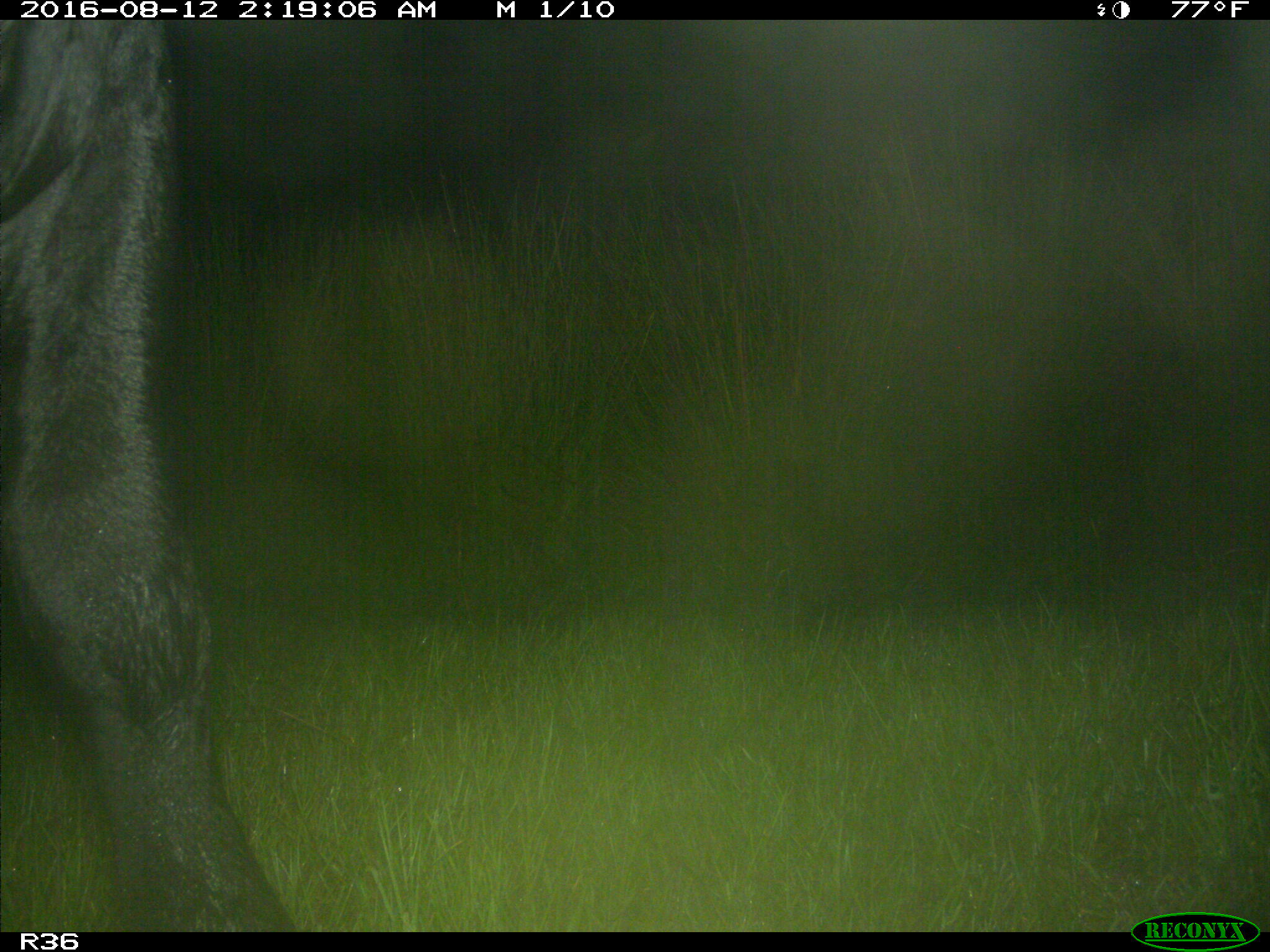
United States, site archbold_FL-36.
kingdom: Animalia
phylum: Chordata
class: Mammalia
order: Artiodactyla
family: Bovidae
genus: Bos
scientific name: Bos taurus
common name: domestic cow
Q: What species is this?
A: Bos taurus (domestic cow).